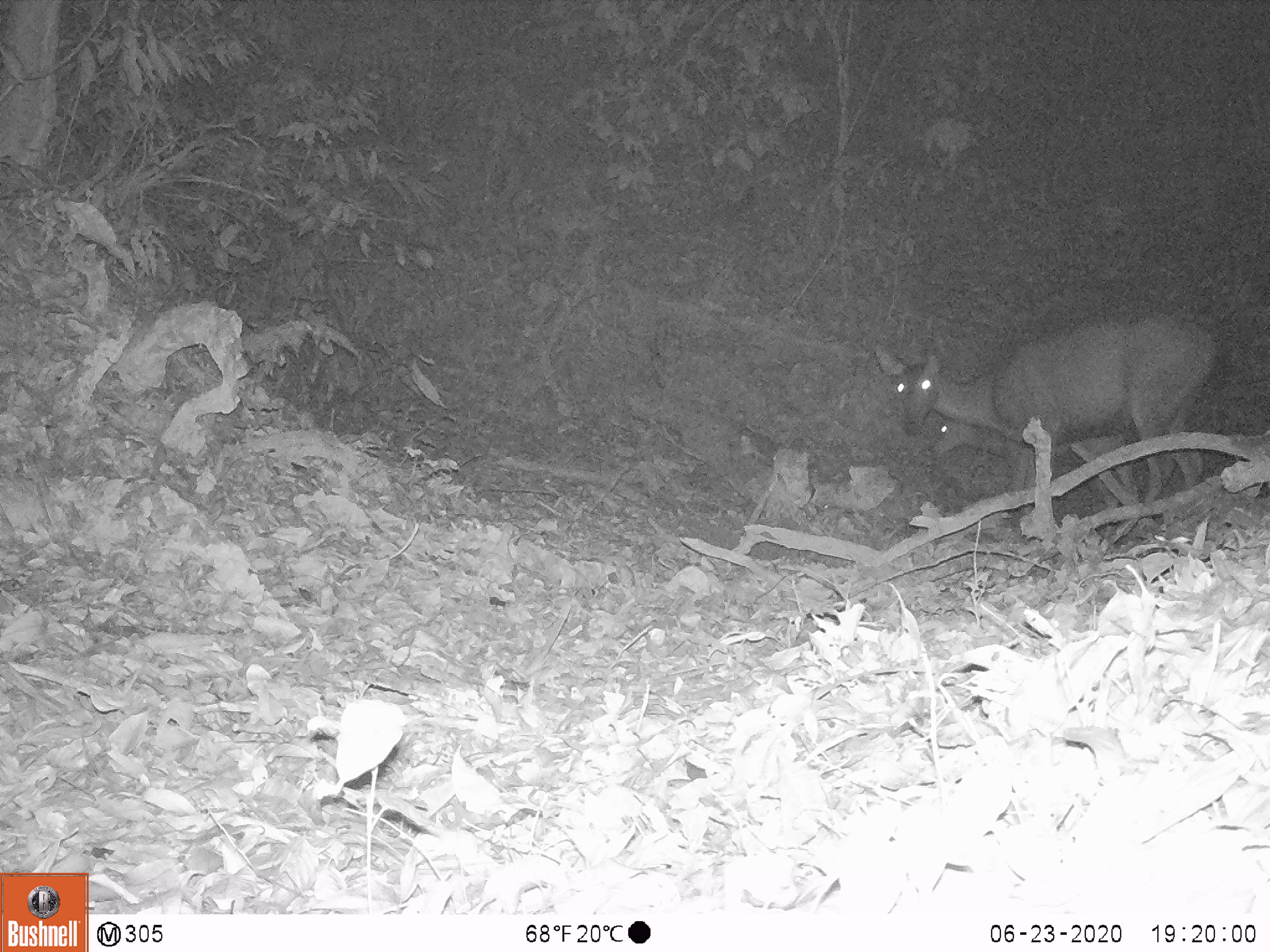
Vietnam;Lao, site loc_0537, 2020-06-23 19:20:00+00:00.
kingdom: Animalia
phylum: Chordata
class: Mammalia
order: Artiodactyla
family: Cervidae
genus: Rusa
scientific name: Rusa unicolor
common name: sambar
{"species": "sambar (Rusa unicolor)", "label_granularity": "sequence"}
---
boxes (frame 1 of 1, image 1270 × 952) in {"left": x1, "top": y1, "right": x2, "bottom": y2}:
sambar: {"left": 874, "top": 317, "right": 1213, "bottom": 500}; {"left": 926, "top": 417, "right": 1138, "bottom": 507}